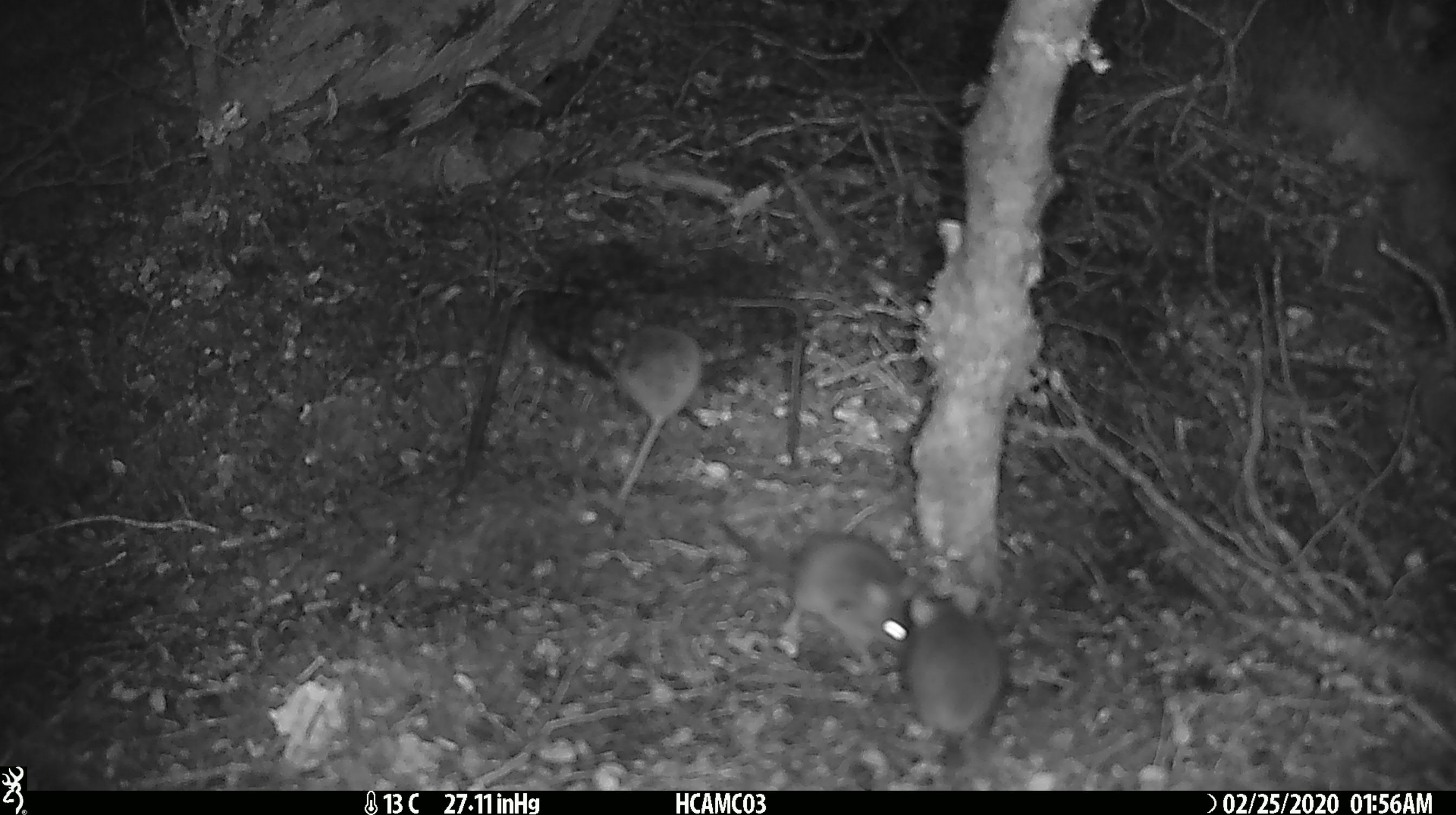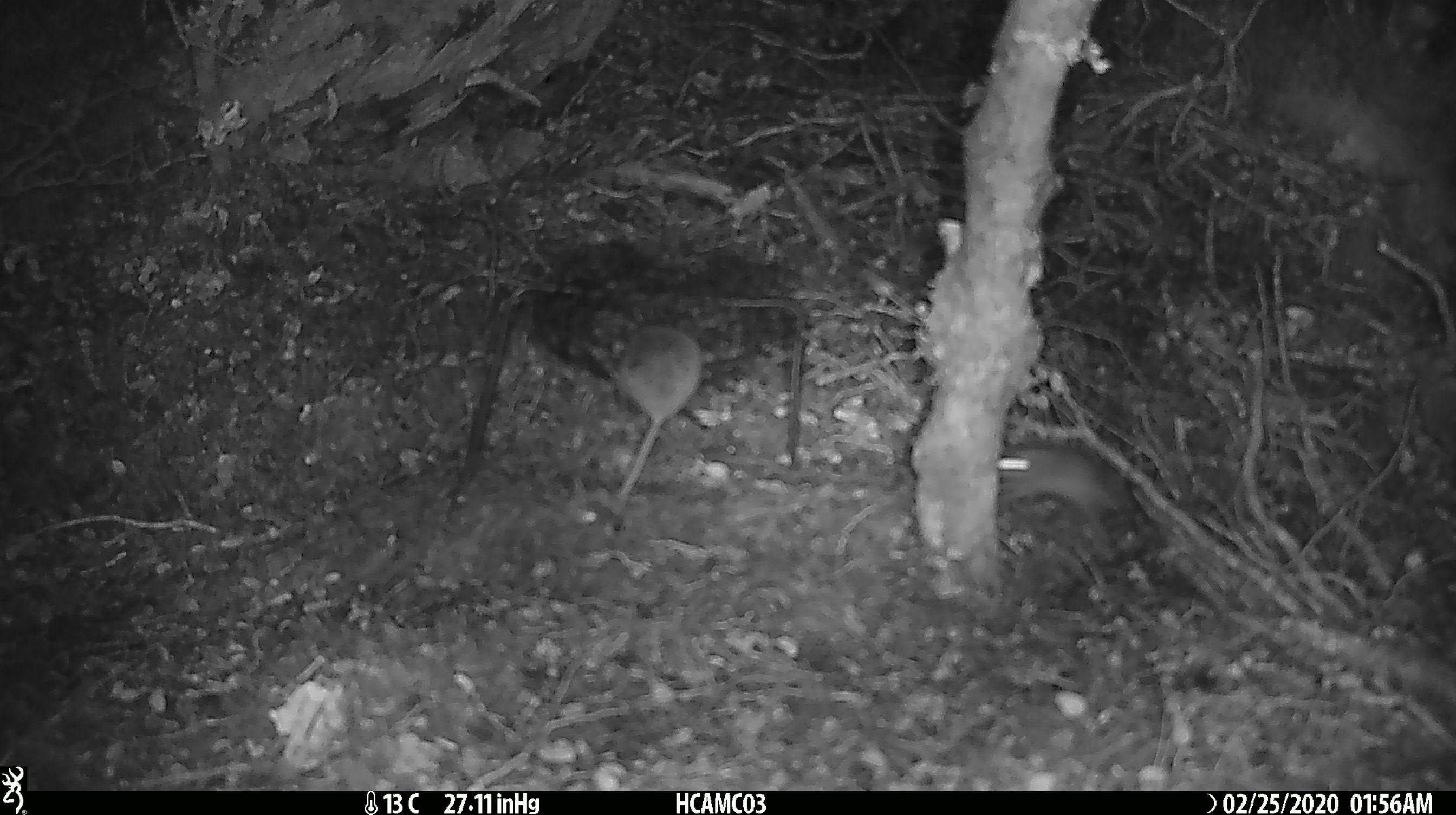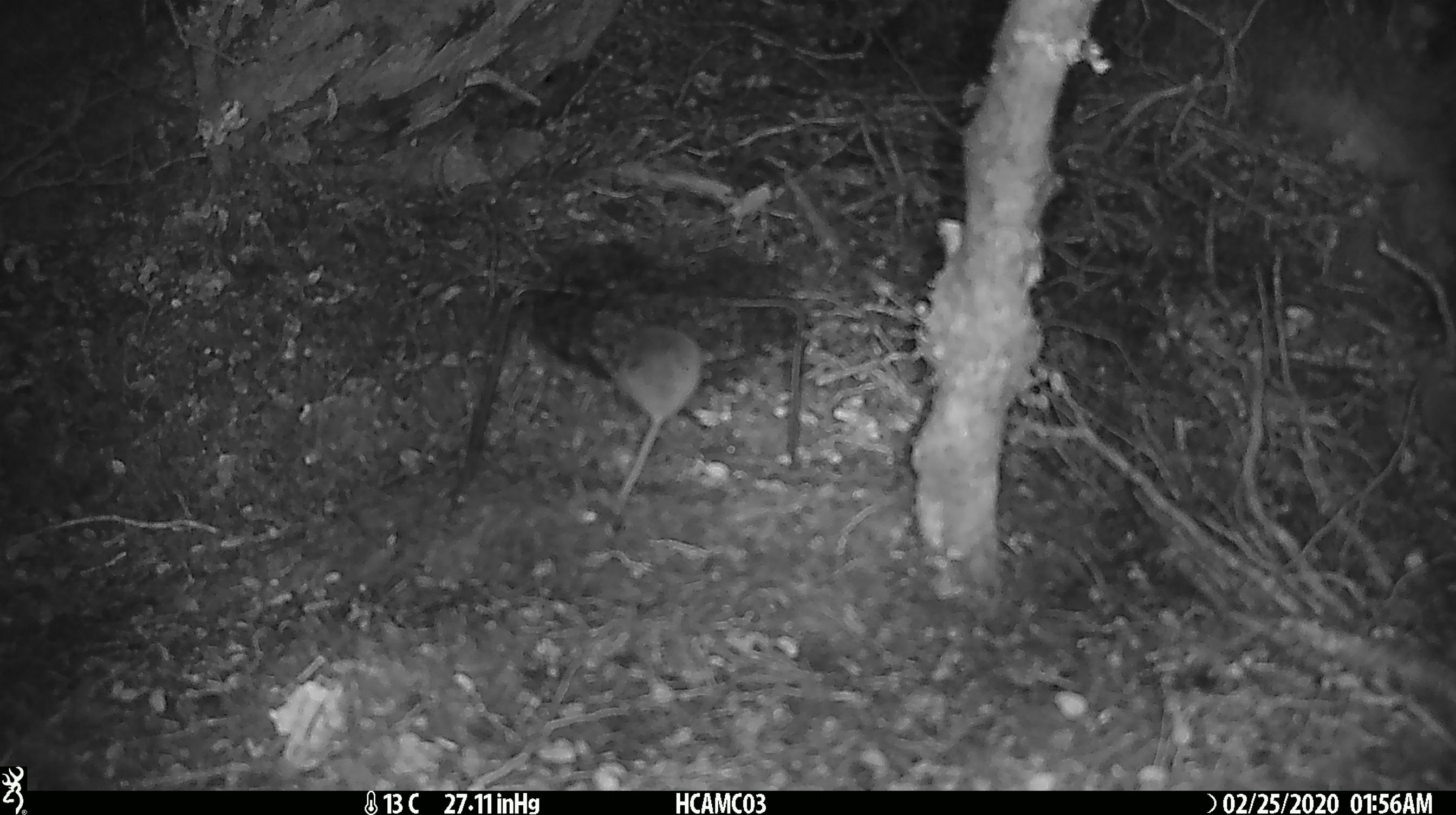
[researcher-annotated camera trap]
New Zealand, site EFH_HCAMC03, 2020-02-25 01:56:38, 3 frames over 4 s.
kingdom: Animalia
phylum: Chordata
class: Mammalia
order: Rodentia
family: Muridae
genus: Mus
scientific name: Mus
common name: mouse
Mouse (Mus).